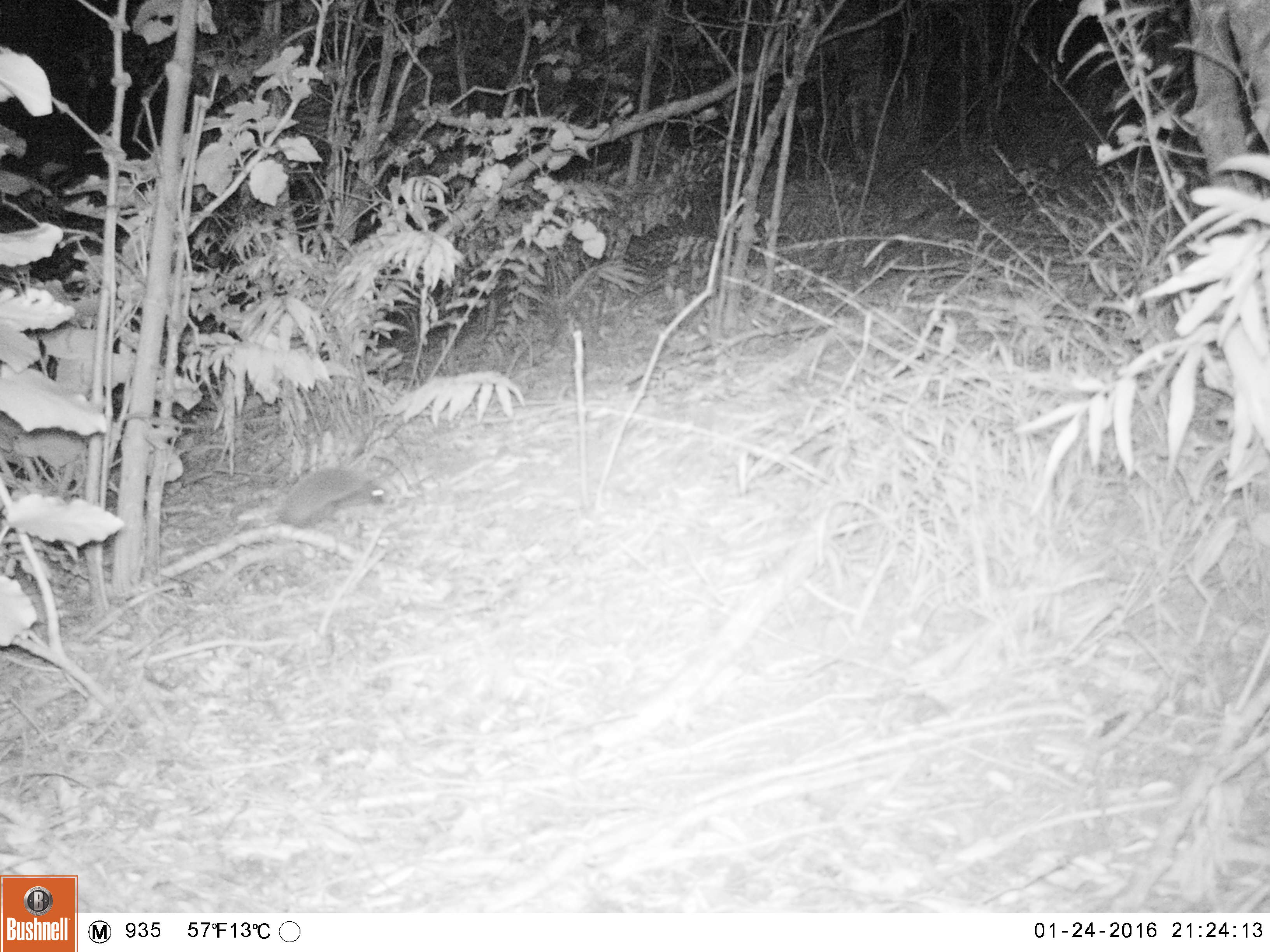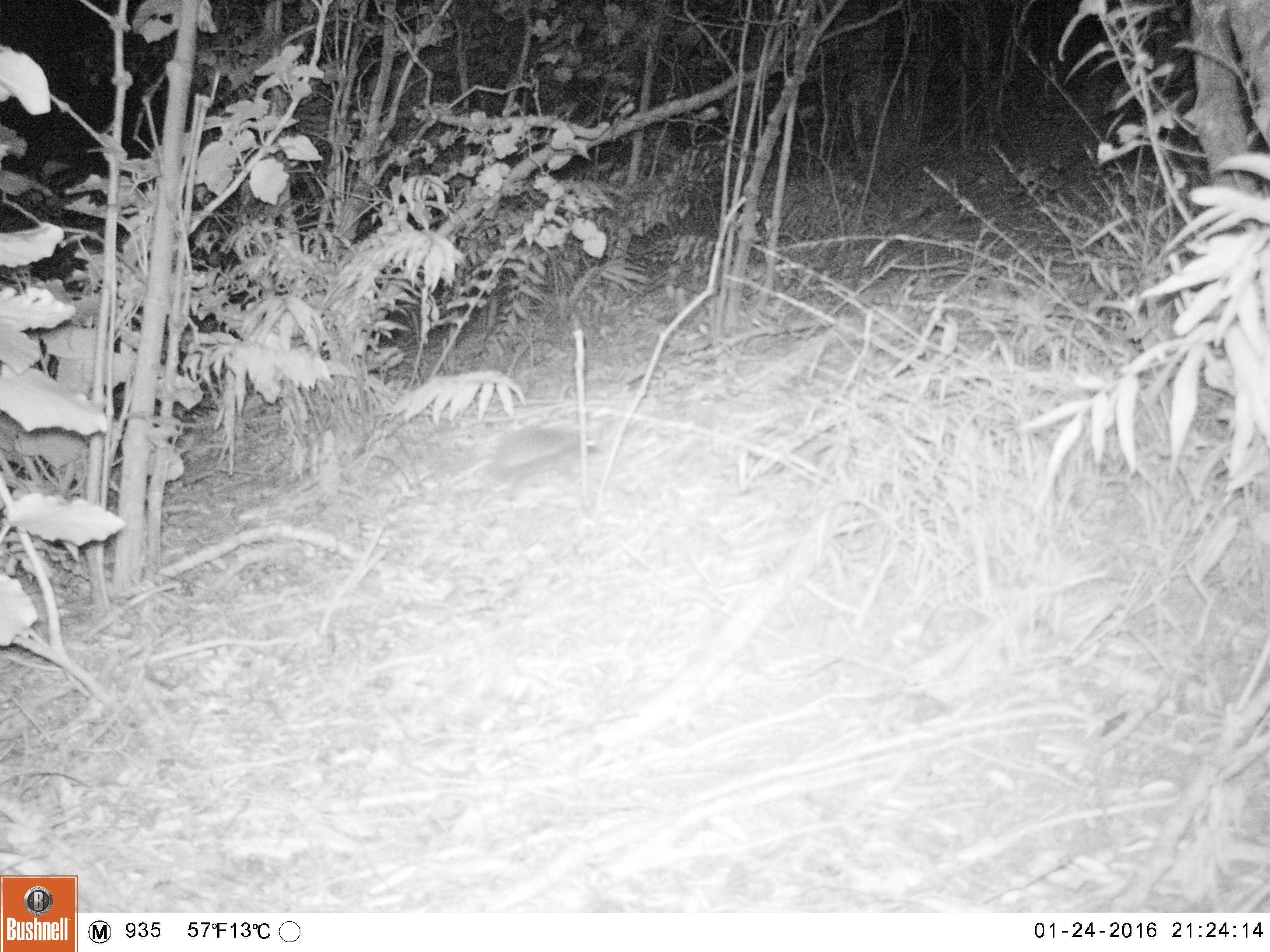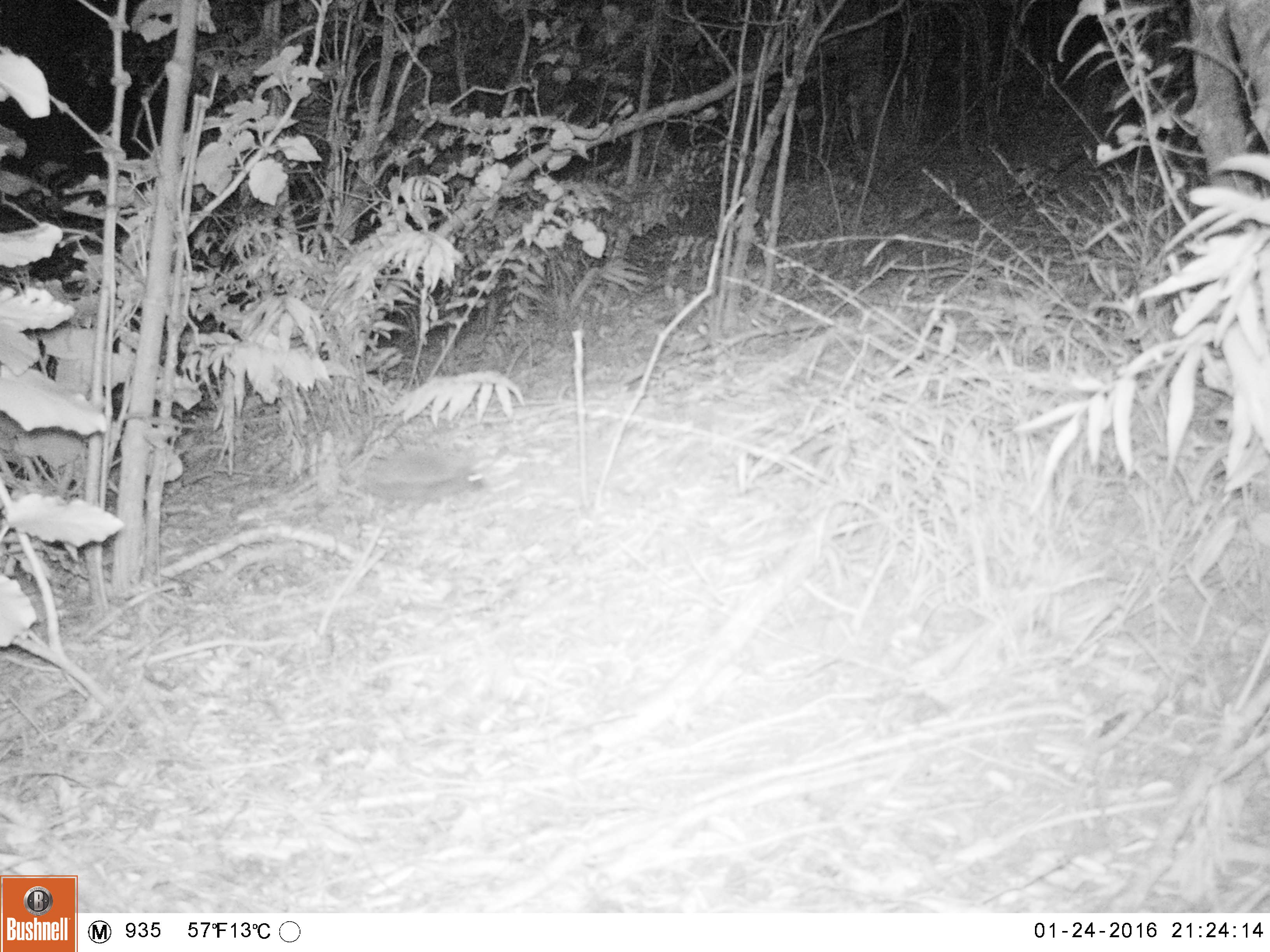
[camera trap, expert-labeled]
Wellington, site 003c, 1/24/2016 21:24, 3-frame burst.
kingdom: Animalia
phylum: Chordata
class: Mammalia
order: Eulipotyphla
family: Erinaceidae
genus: Erinaceus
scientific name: Erinaceus europaeus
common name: hedgehog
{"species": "hedgehog (Erinaceus europaeus)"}